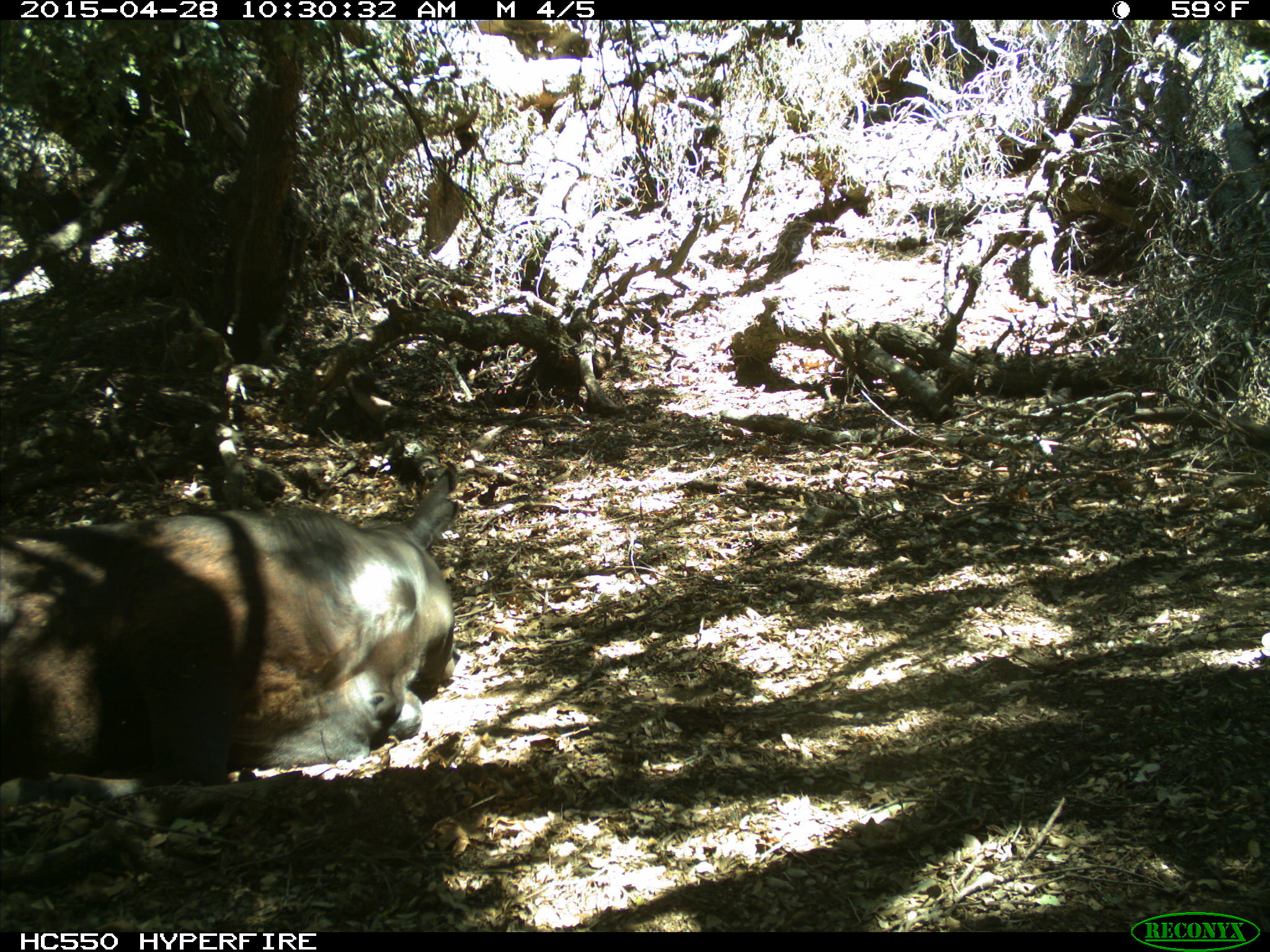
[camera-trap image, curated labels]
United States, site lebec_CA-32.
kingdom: Animalia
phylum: Chordata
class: Mammalia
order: Artiodactyla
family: Bovidae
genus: Bos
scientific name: Bos taurus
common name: domestic cow